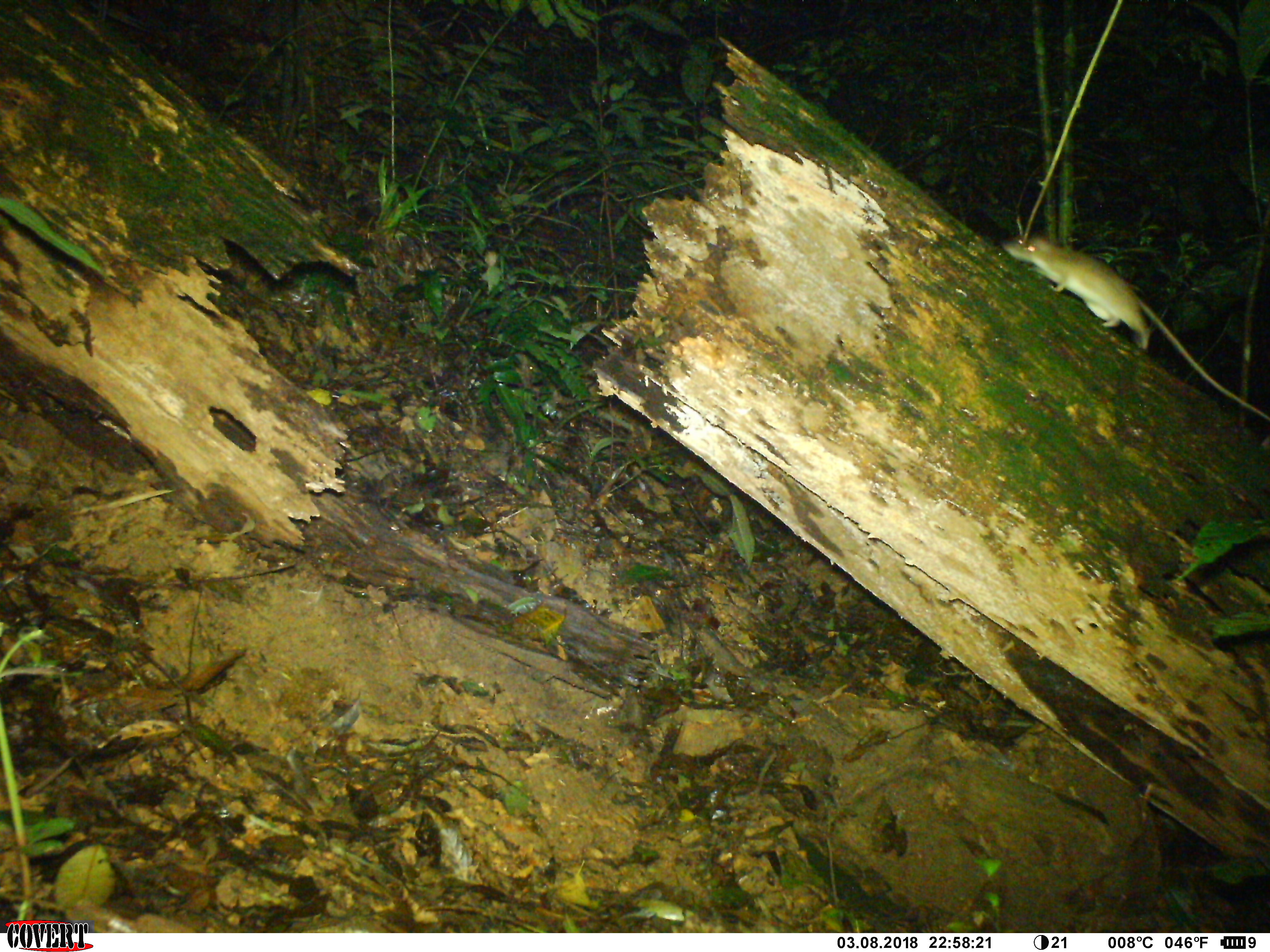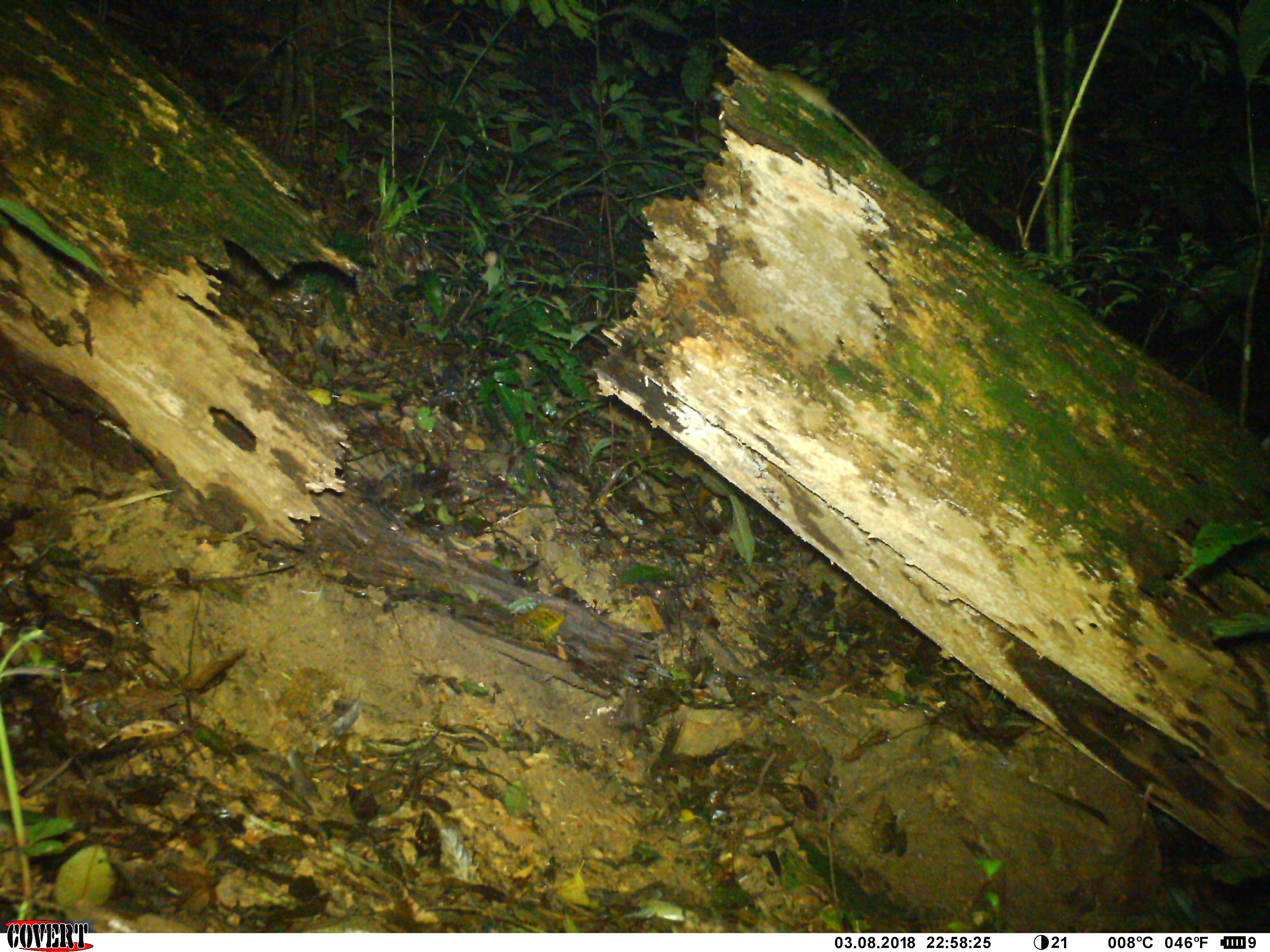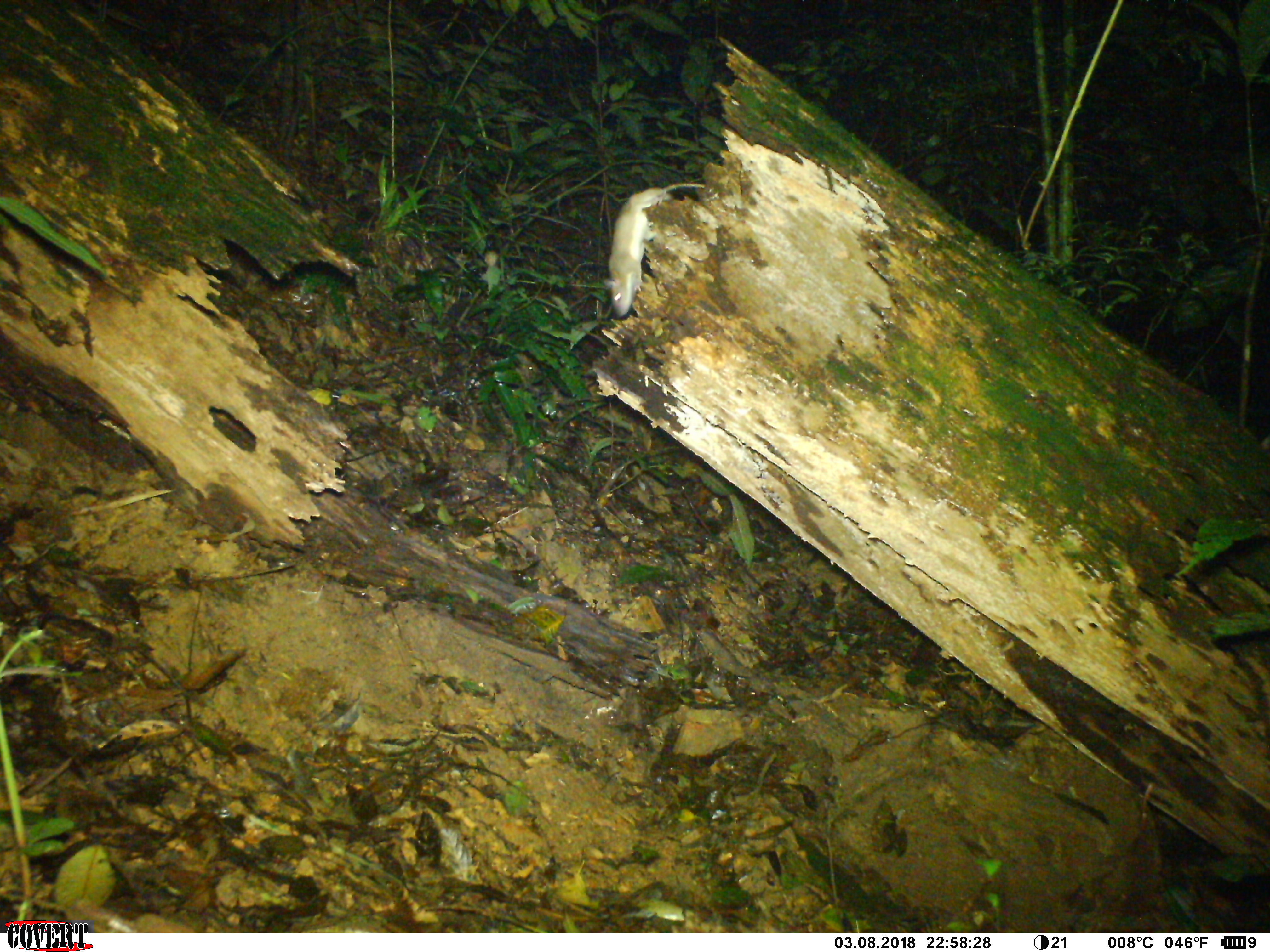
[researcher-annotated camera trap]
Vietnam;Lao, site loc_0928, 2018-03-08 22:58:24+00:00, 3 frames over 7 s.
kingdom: Animalia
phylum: Chordata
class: Mammalia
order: Rodentia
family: Muridae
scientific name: Muridae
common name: old-world mice and rats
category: unidentified murid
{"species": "unidentified murid (old-world mice and rats) (Muridae)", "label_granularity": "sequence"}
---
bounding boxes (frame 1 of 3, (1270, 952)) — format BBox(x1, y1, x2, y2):
unidentified murid: BBox(1001, 229, 1268, 421)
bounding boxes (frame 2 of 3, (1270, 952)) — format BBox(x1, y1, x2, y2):
unidentified murid: BBox(711, 65, 883, 158)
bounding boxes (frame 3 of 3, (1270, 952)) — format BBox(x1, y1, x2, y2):
unidentified murid: BBox(600, 182, 705, 319)